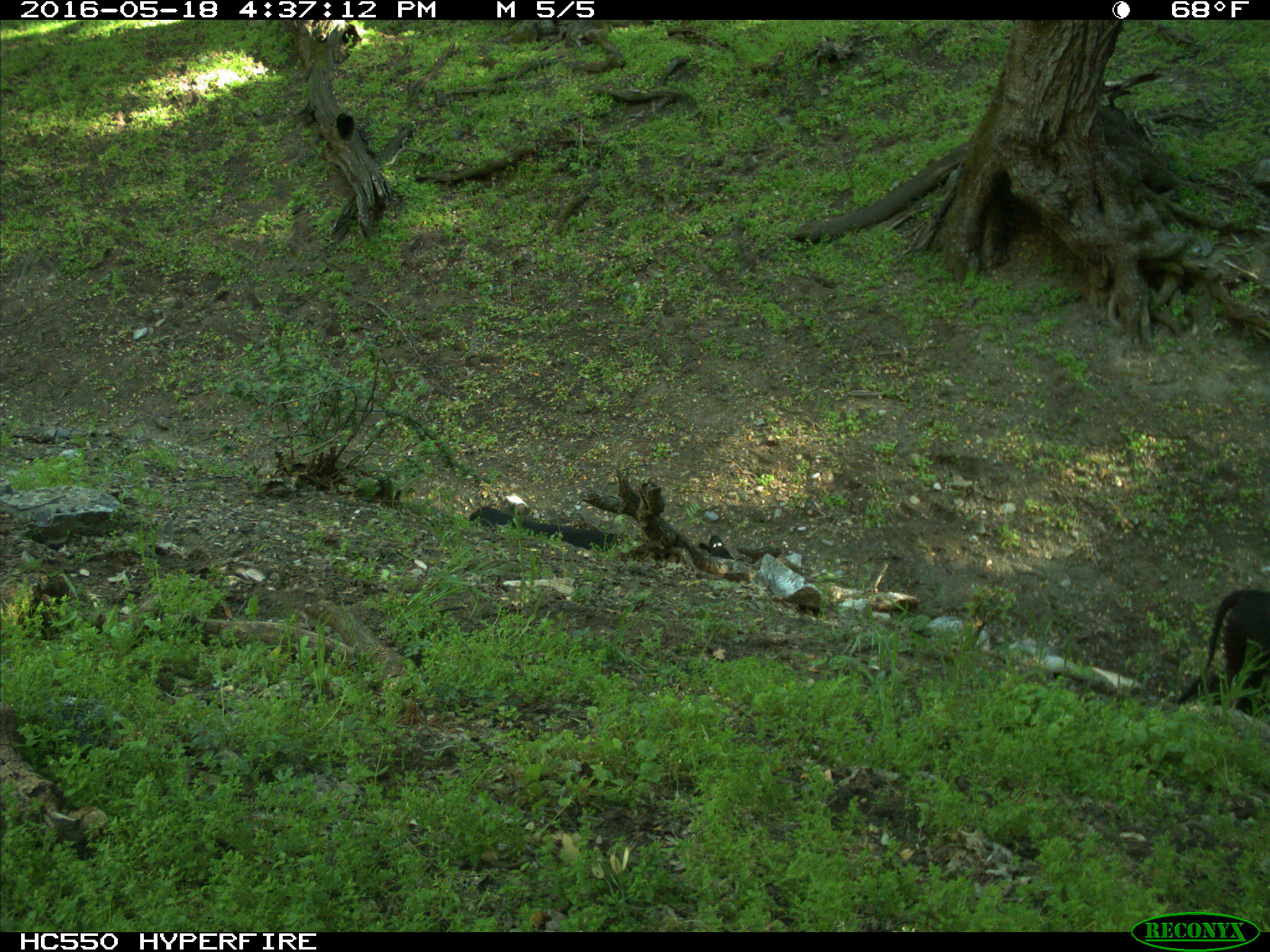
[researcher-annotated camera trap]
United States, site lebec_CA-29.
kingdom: Animalia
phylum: Chordata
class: Mammalia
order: Artiodactyla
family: Bovidae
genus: Bos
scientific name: Bos taurus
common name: domestic cow